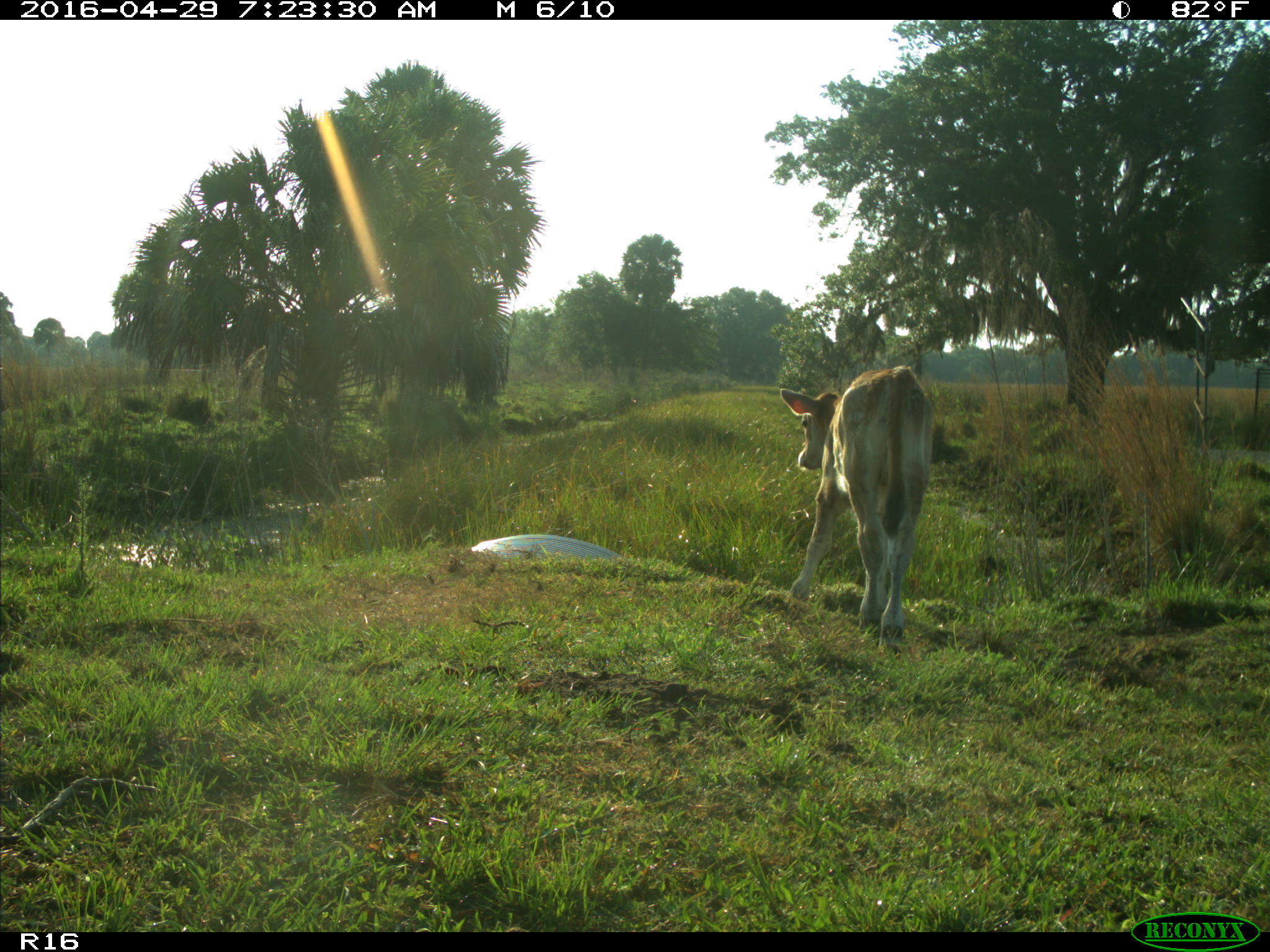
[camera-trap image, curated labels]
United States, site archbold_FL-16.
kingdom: Animalia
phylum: Chordata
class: Mammalia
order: Artiodactyla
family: Bovidae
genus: Bos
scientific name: Bos taurus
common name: domestic cow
Bos taurus (domestic cow).